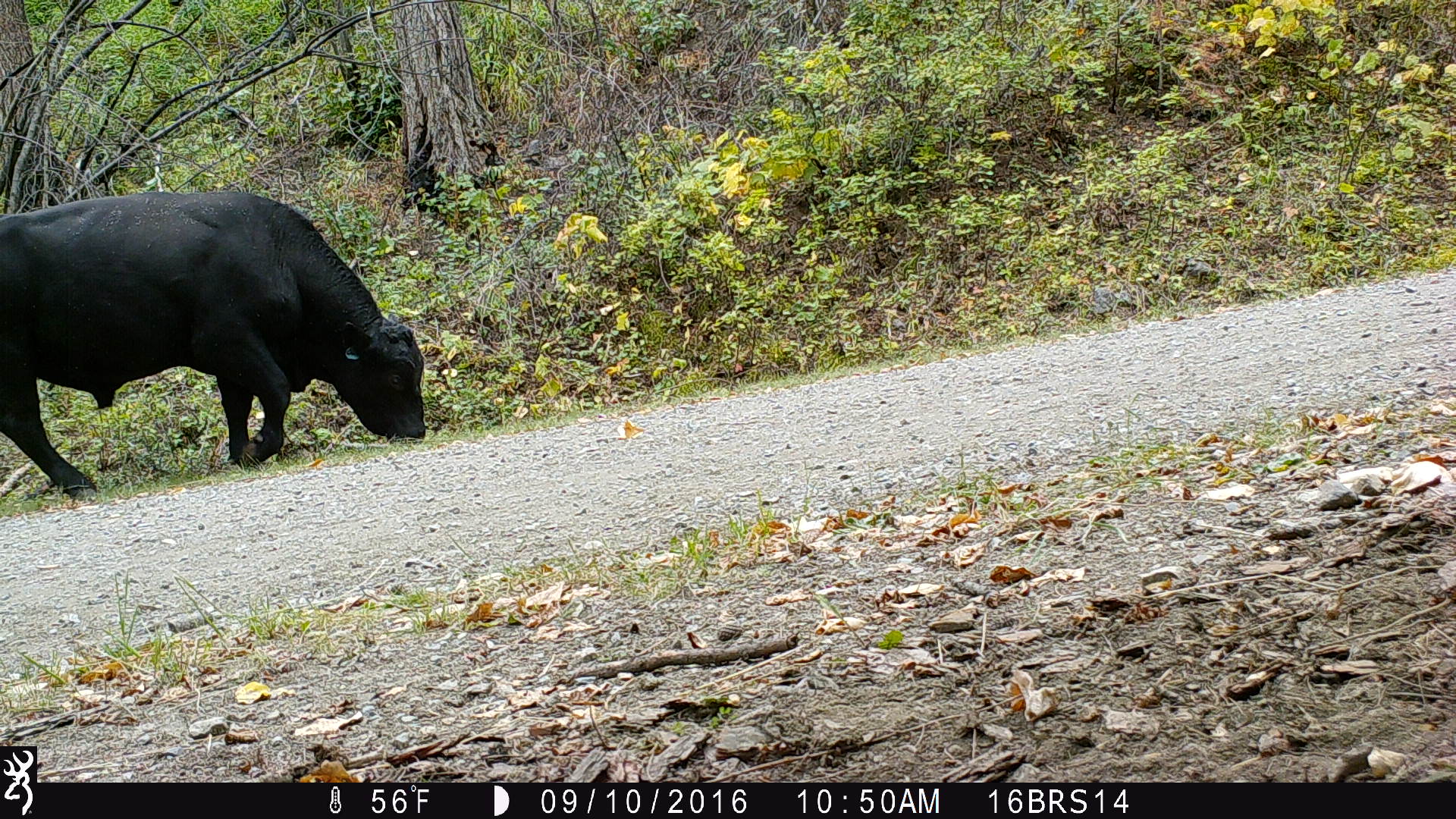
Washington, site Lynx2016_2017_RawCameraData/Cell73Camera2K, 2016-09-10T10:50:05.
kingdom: Animalia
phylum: Chordata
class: Mammalia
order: Artiodactyla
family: Bovidae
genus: Bos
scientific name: Bos taurus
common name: domestic cattle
Domestic cattle (Bos taurus). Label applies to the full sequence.